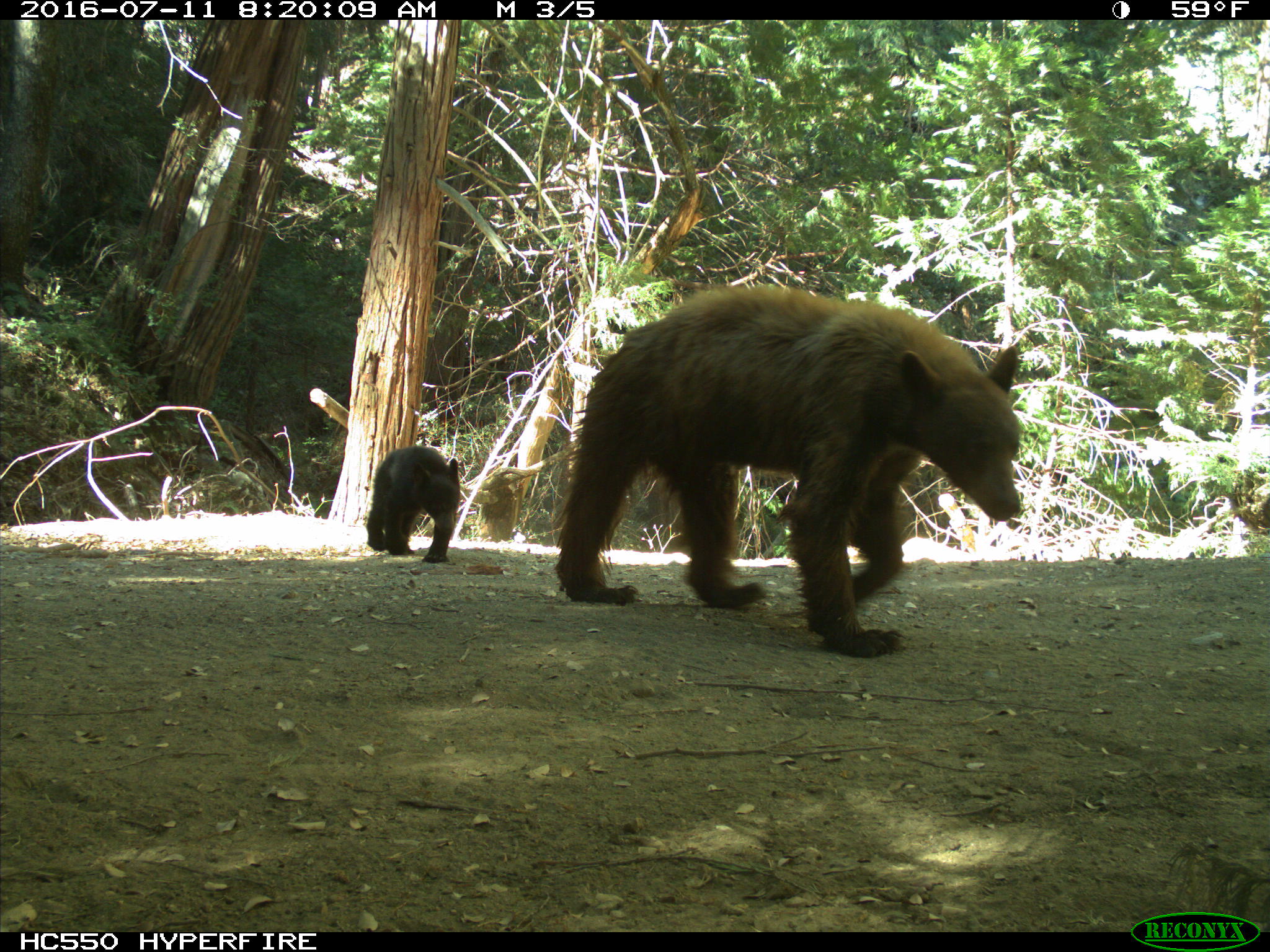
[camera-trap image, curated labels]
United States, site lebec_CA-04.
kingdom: Animalia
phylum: Chordata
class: Mammalia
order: Carnivora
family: Ursidae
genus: Ursus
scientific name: Ursus americanus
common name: american black bear